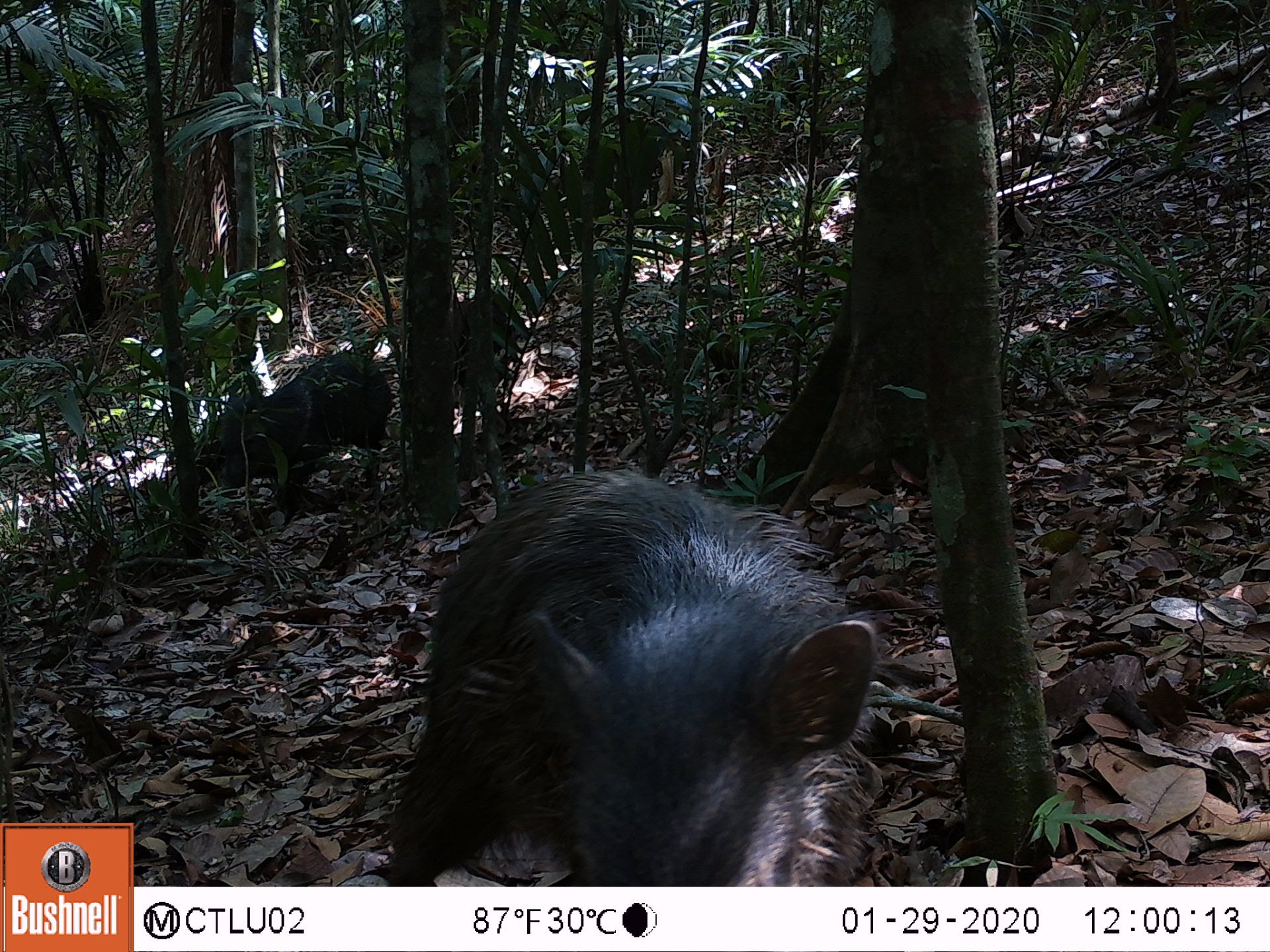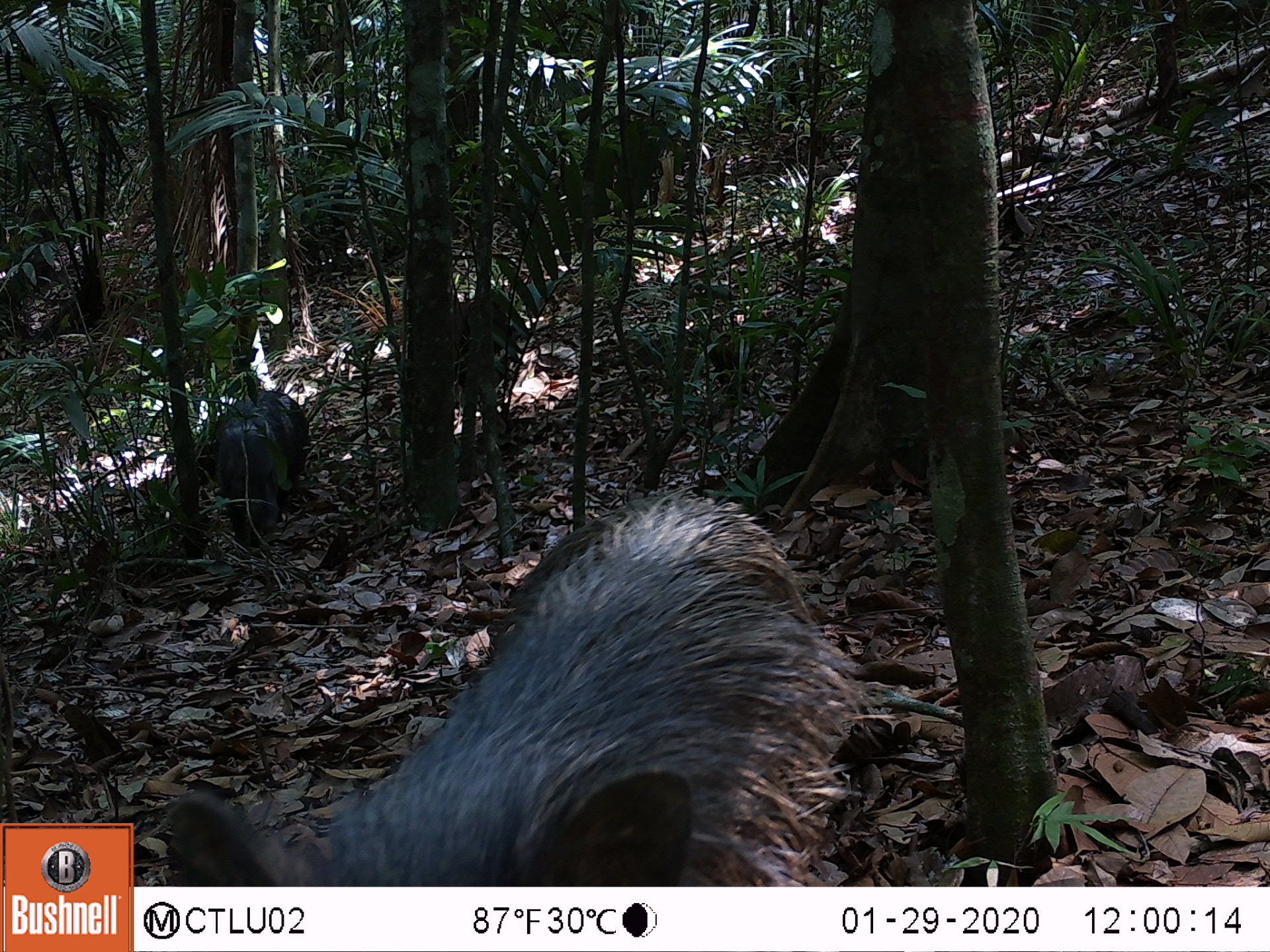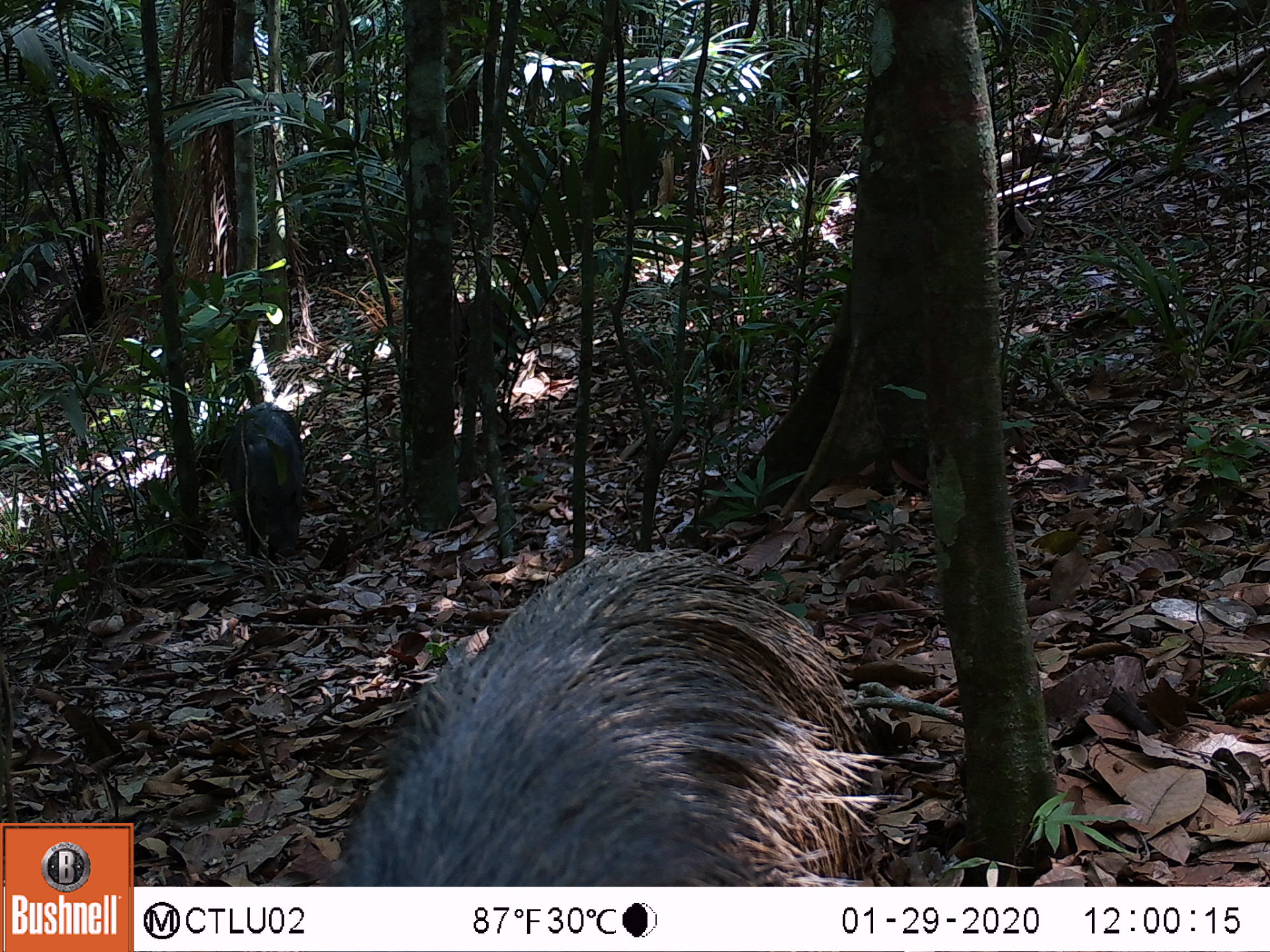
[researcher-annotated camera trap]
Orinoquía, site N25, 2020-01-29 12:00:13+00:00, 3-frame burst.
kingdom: Animalia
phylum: Chordata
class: Mammalia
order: Artiodactyla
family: Tayassuidae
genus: Pecari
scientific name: Pecari tajacu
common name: collared peccary